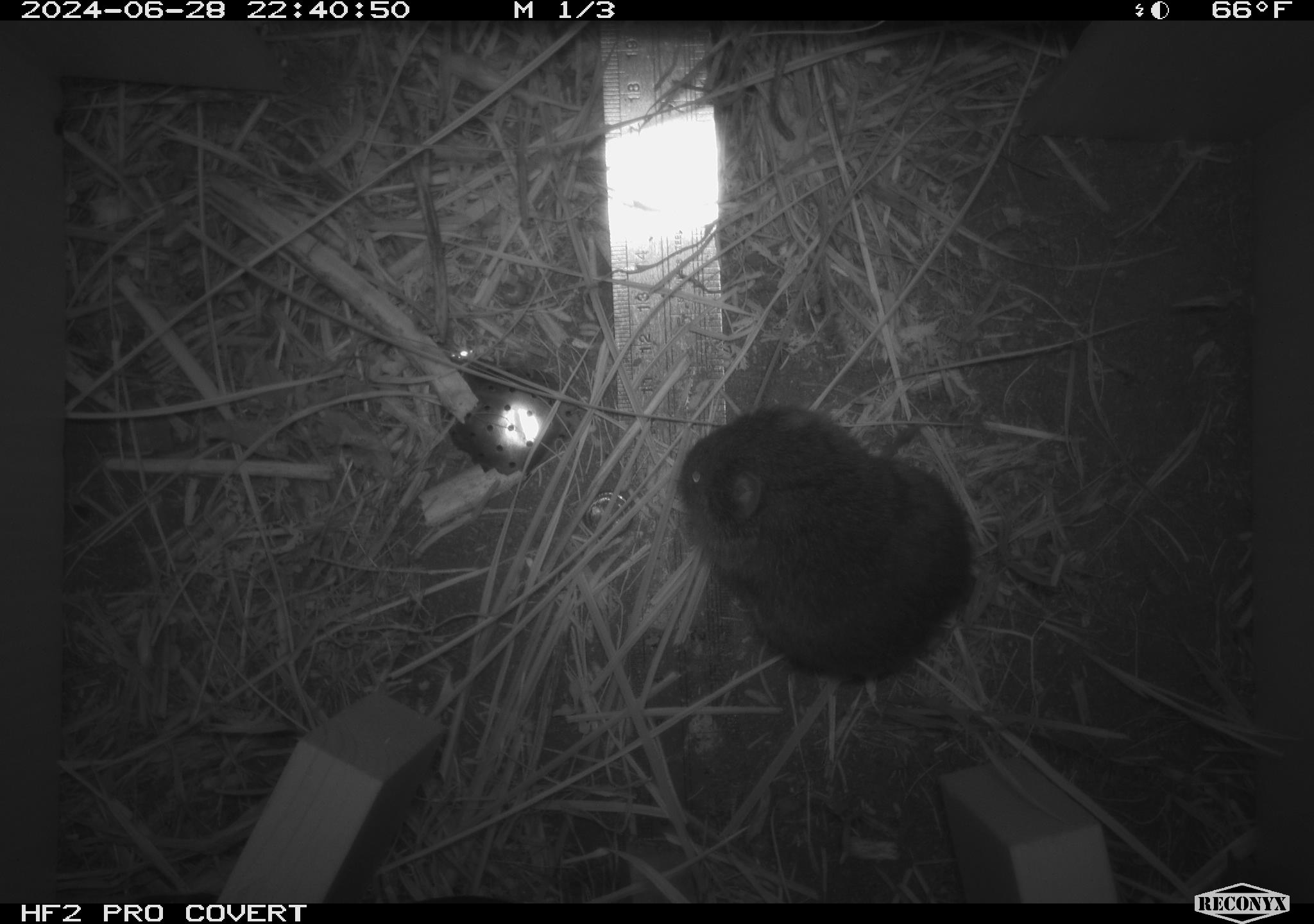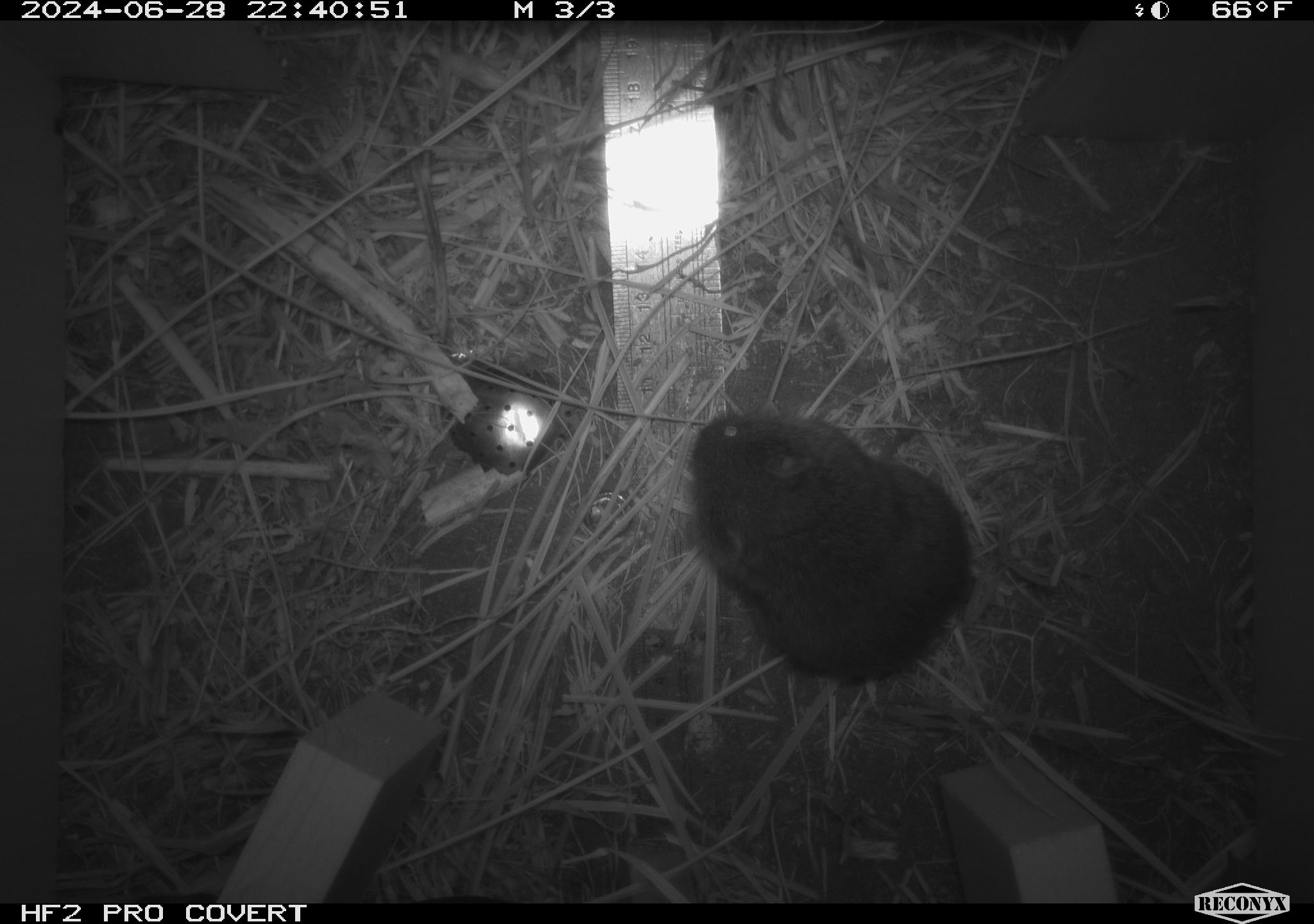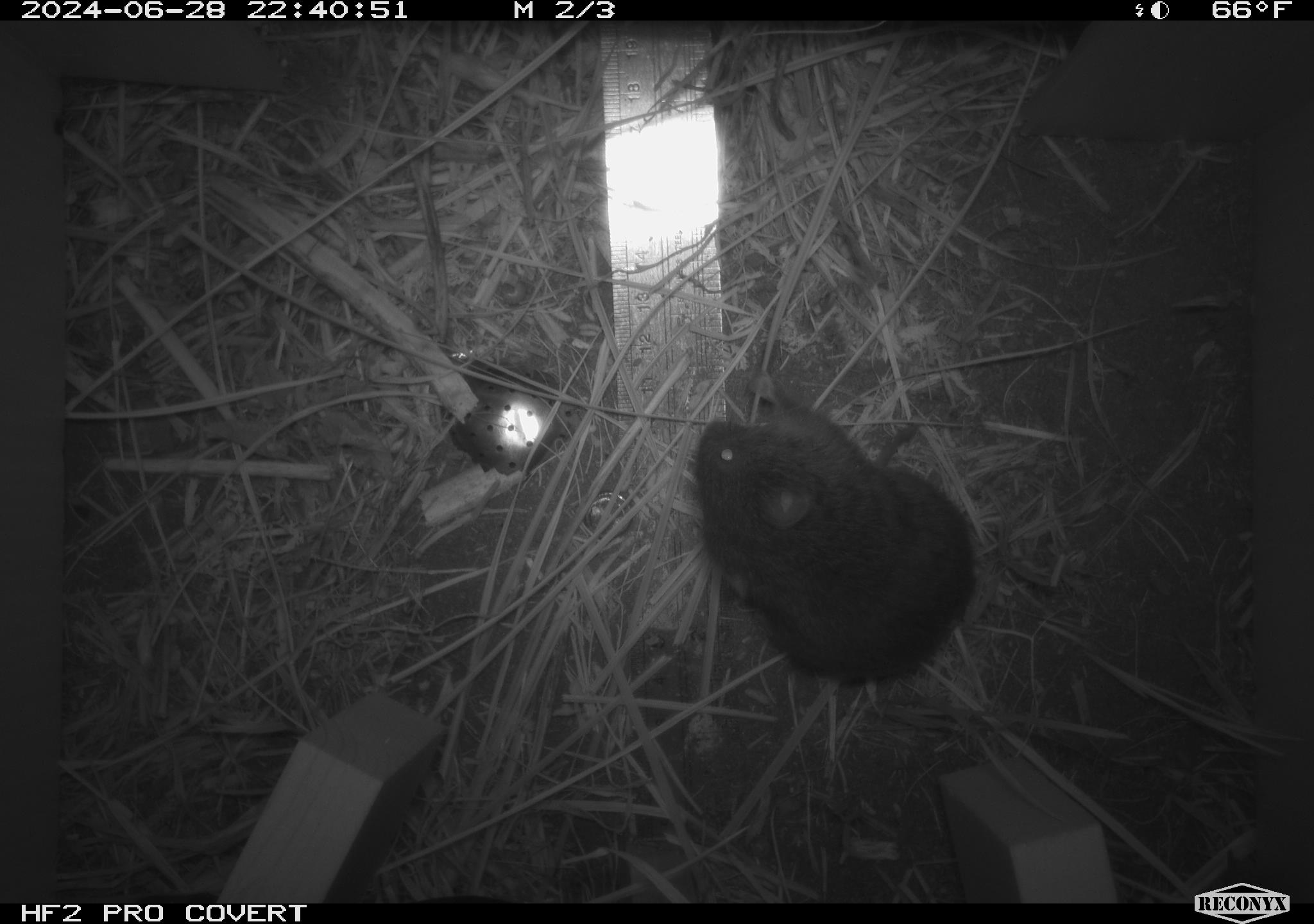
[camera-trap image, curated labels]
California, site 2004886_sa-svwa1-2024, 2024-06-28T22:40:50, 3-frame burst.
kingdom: Animalia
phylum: Chordata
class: Mammalia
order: Rodentia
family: Cricetidae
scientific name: Arvicolinae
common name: voles, lemmings, and muskrats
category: arvicolinae subfamily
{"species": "arvicolinae subfamily (voles, lemmings, and muskrats) (Arvicolinae)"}